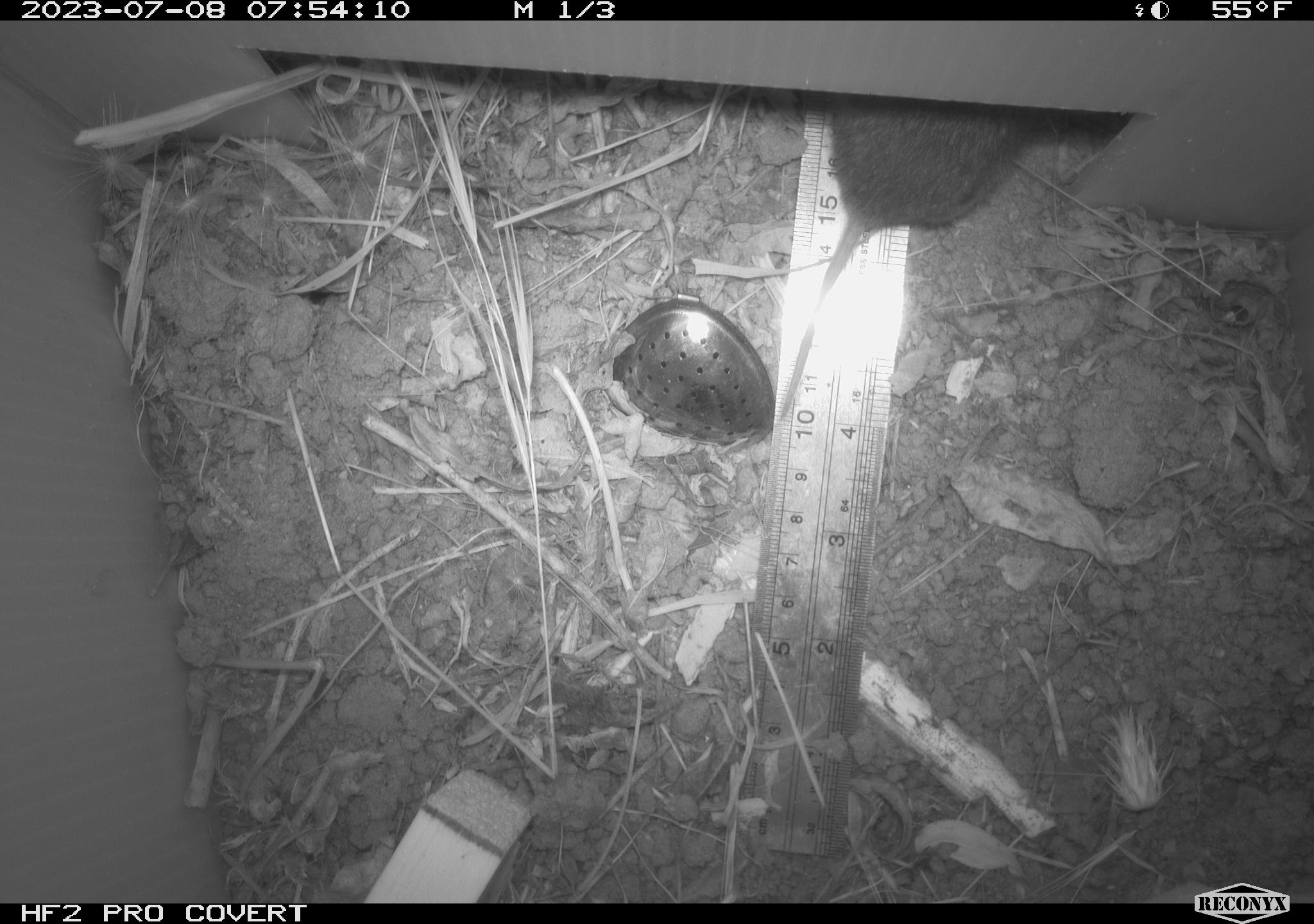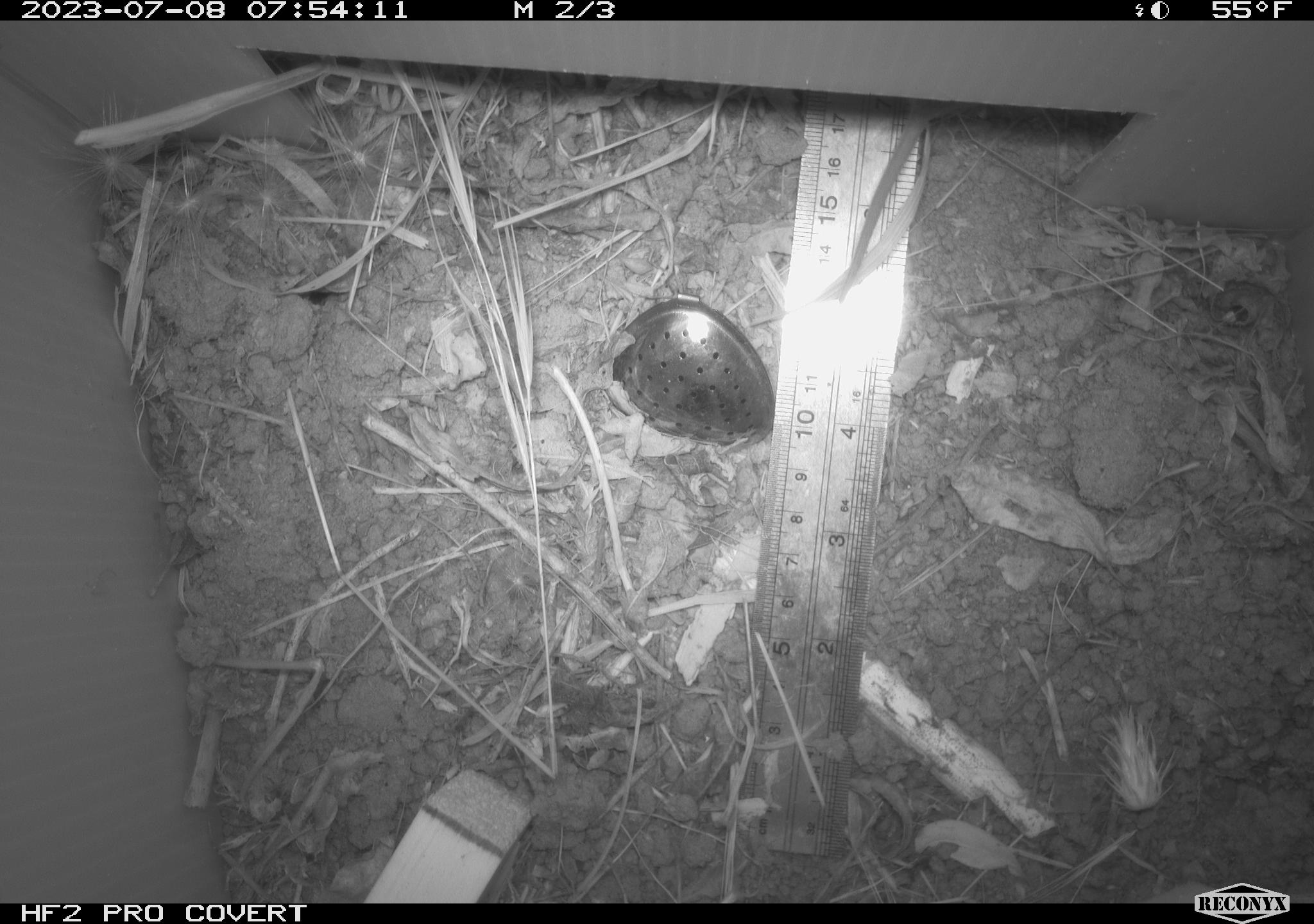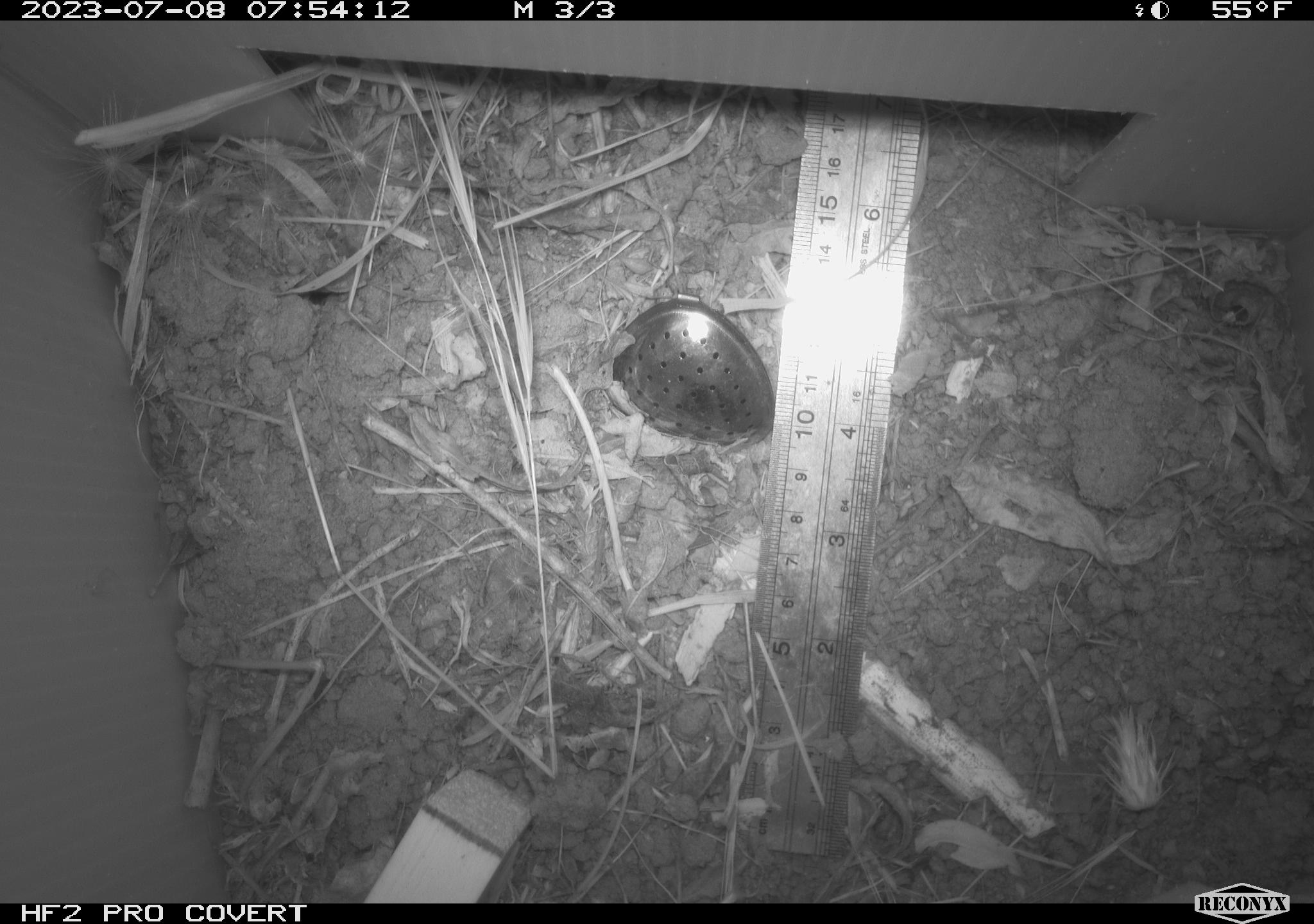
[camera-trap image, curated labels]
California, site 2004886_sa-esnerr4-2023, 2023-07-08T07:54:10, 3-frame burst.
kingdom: Animalia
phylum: Chordata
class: Mammalia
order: Rodentia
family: Cricetidae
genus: Microtus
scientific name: Microtus californicus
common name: california vole